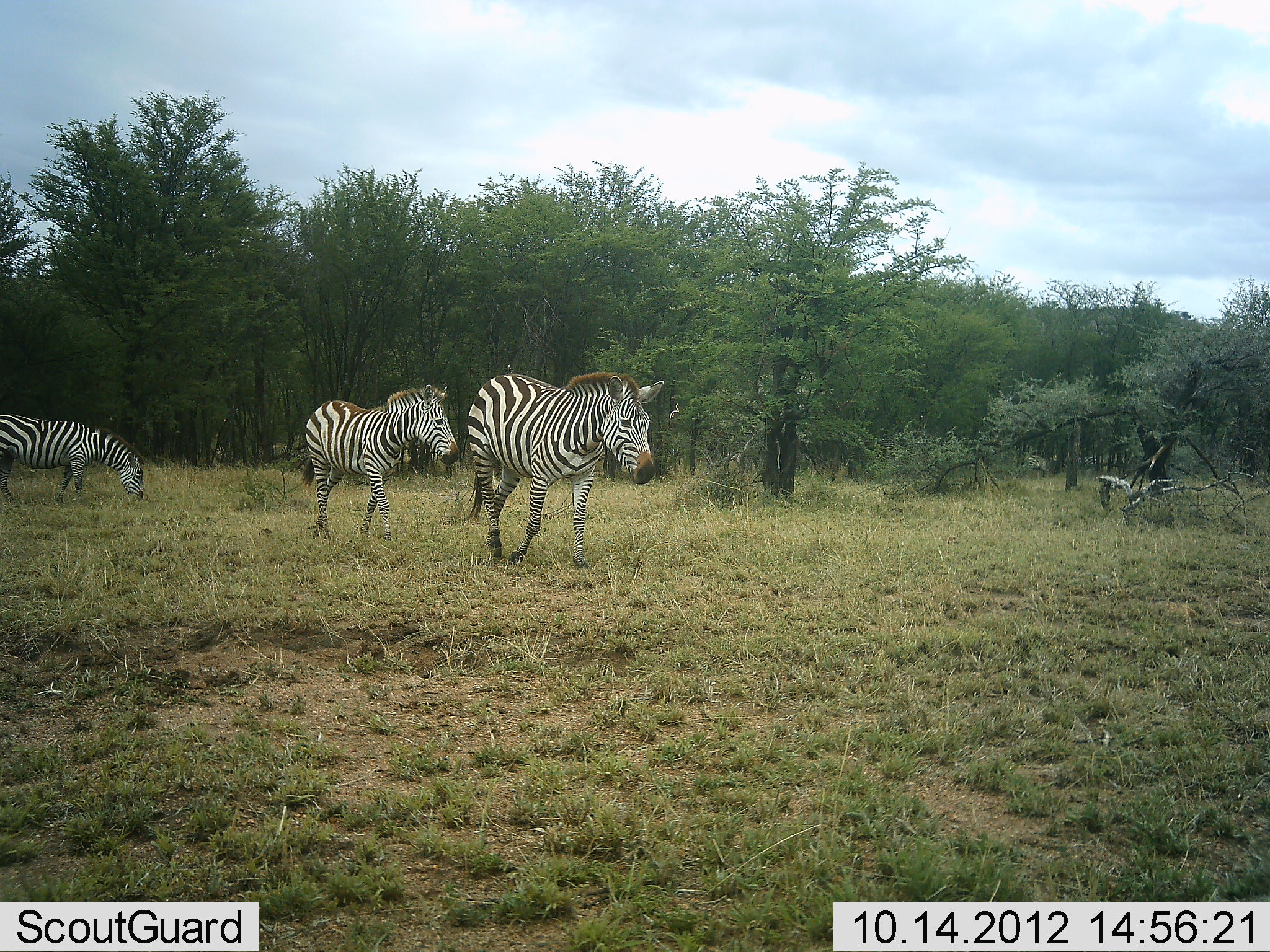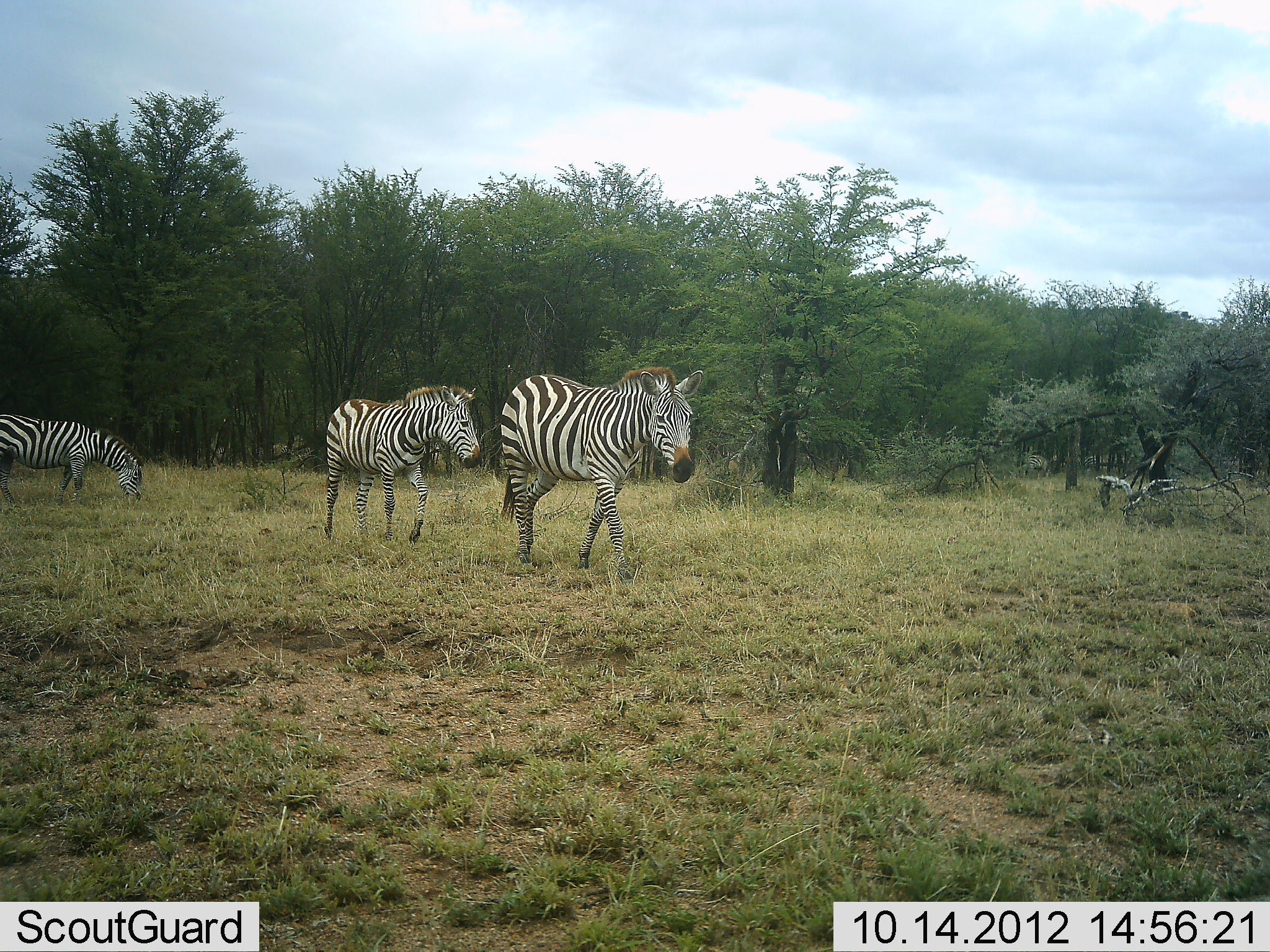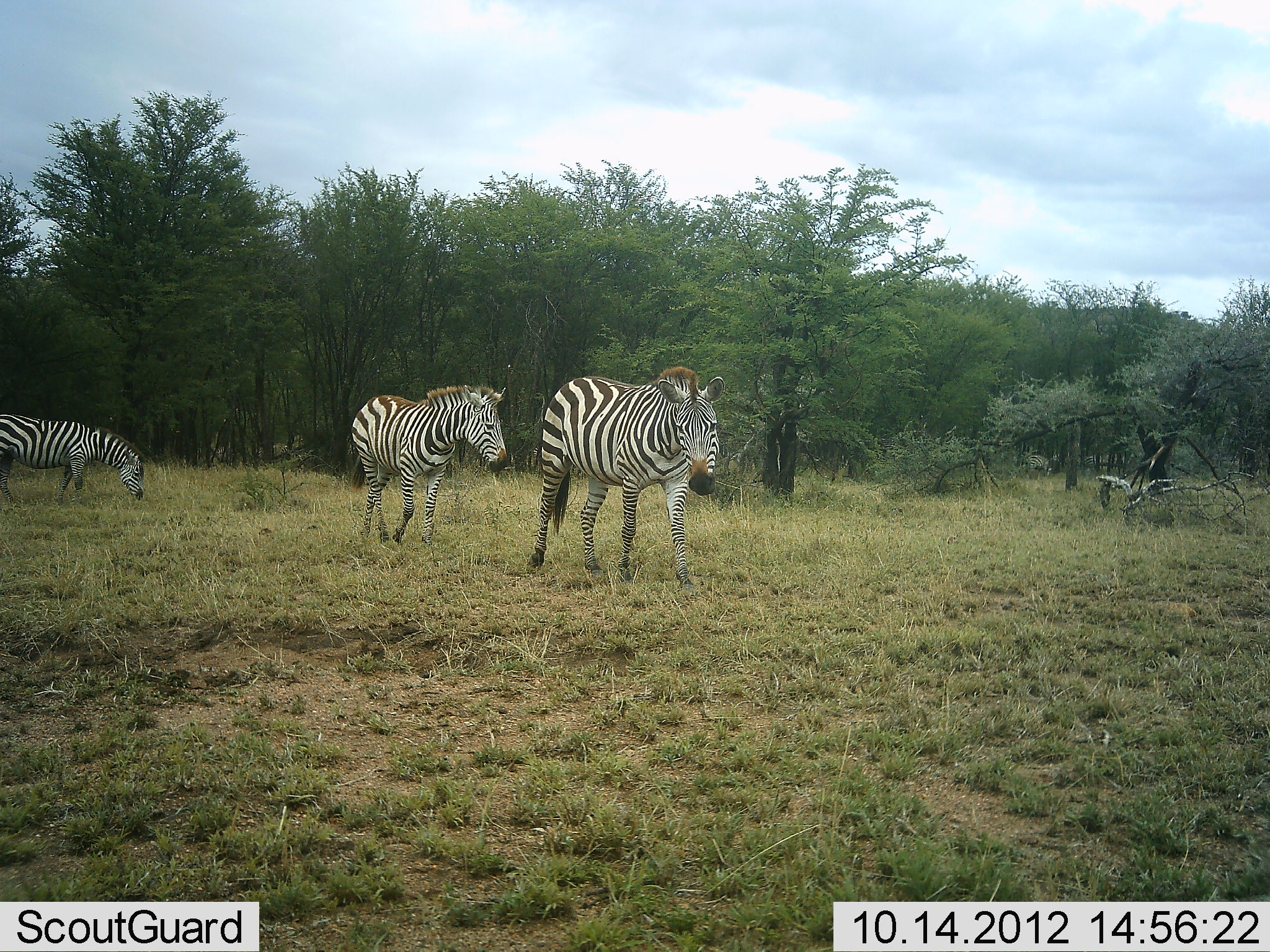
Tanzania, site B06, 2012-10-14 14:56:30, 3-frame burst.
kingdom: Animalia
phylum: Chordata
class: Mammalia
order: Perissodactyla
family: Equidae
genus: Equus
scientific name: Equus quagga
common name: plains zebra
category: zebra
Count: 3.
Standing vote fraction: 20%.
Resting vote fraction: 0%.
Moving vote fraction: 100%.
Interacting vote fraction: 0%.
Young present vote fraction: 0%.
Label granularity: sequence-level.